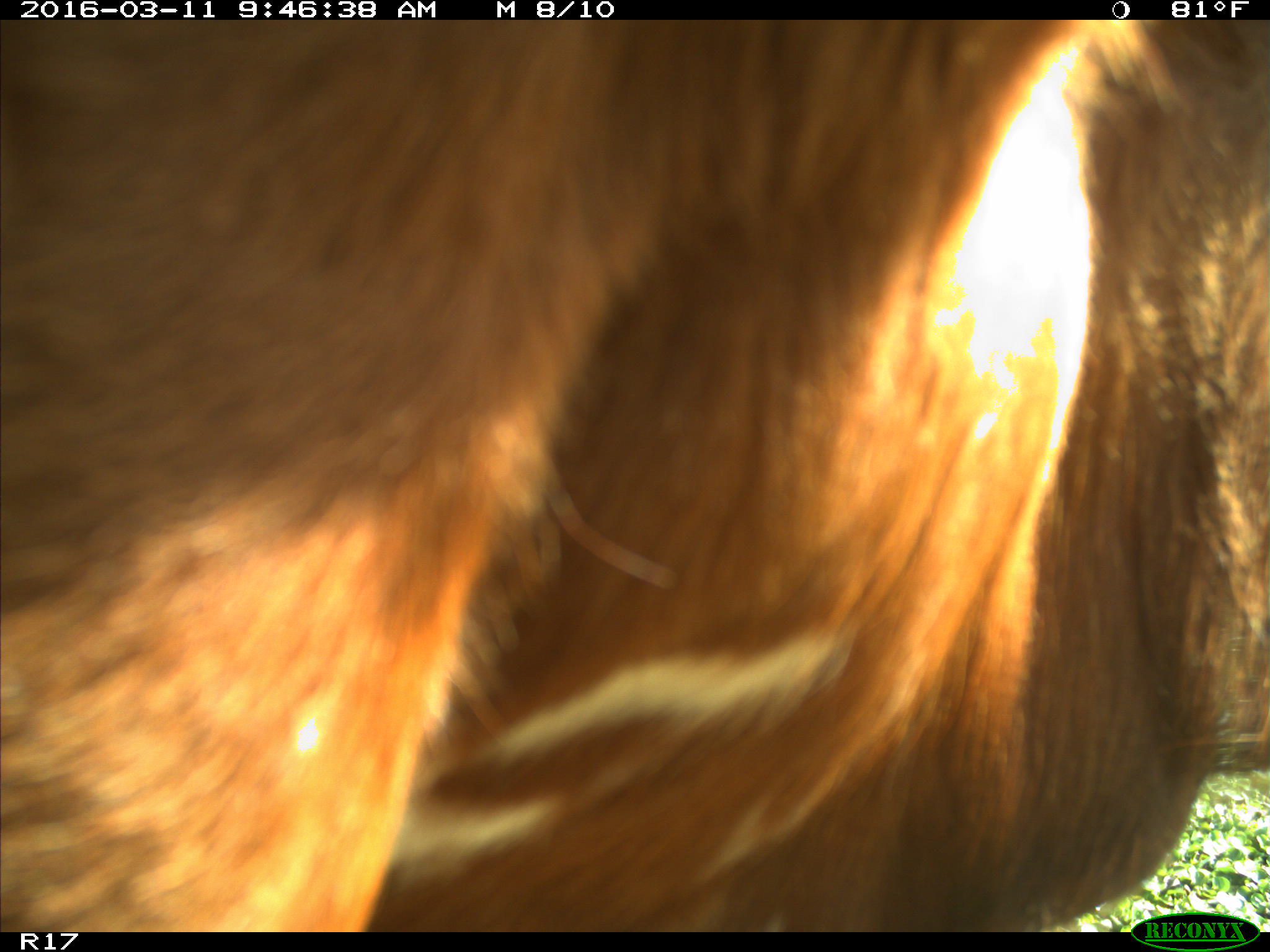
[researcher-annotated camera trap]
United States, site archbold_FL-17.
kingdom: Animalia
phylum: Chordata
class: Mammalia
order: Artiodactyla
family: Bovidae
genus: Bos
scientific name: Bos taurus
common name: domestic cow